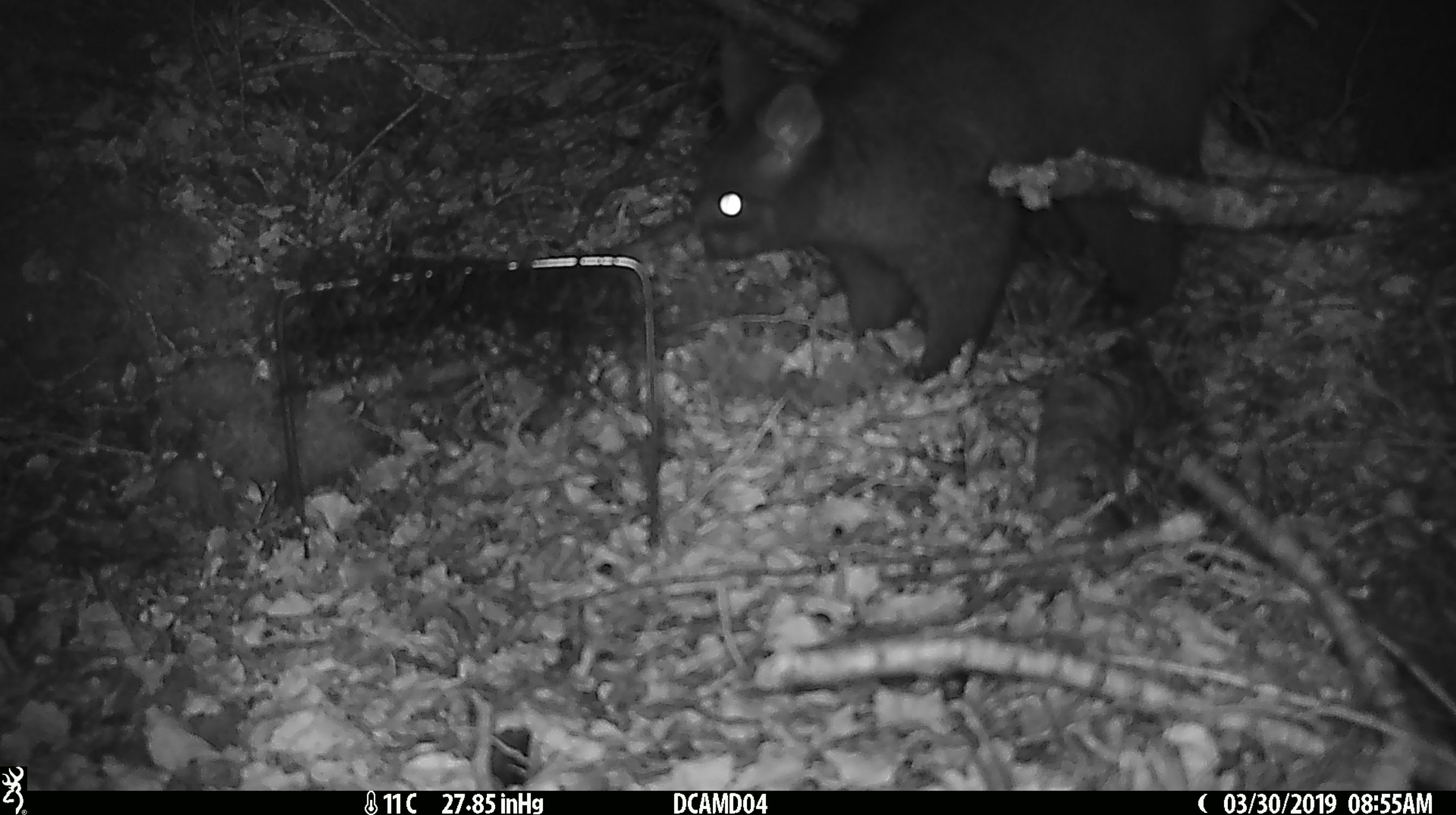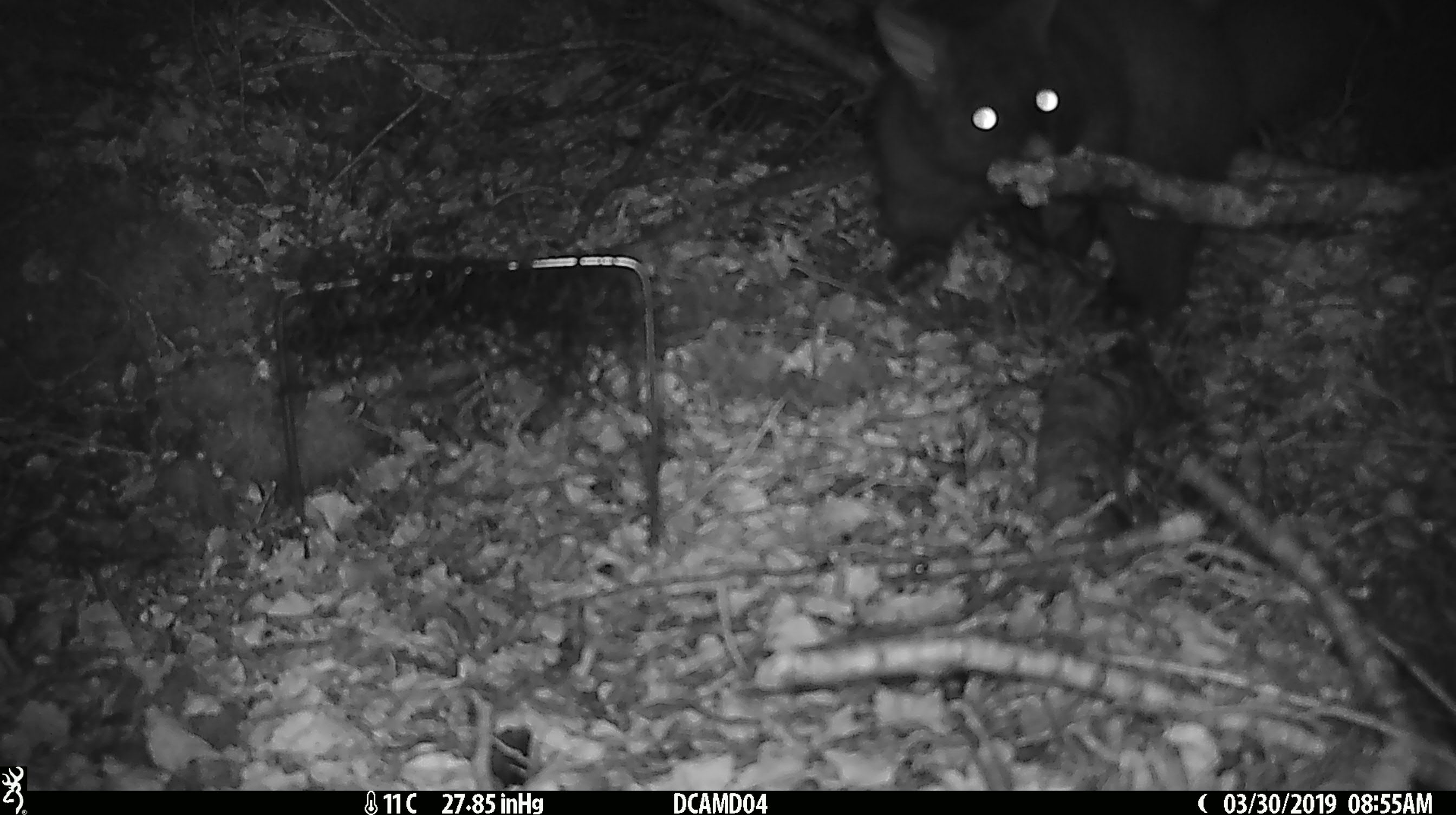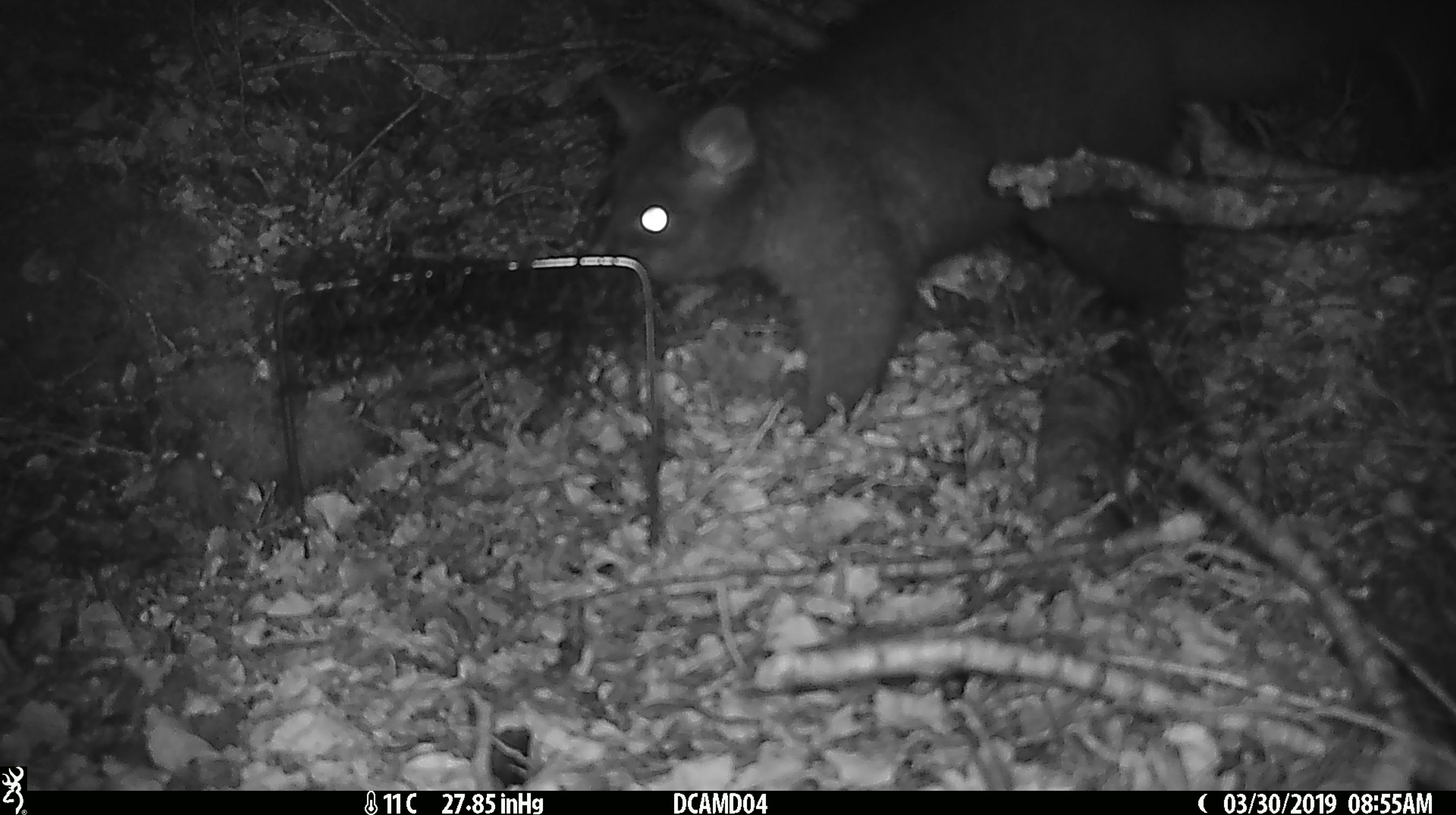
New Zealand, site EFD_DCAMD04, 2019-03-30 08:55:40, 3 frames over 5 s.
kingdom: Animalia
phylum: Chordata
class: Mammalia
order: Diprotodontia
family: Phalangeridae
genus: Trichosurus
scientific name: Trichosurus vulpecula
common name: common brushtail possum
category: possum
Possum (common brushtail possum) (Trichosurus vulpecula).